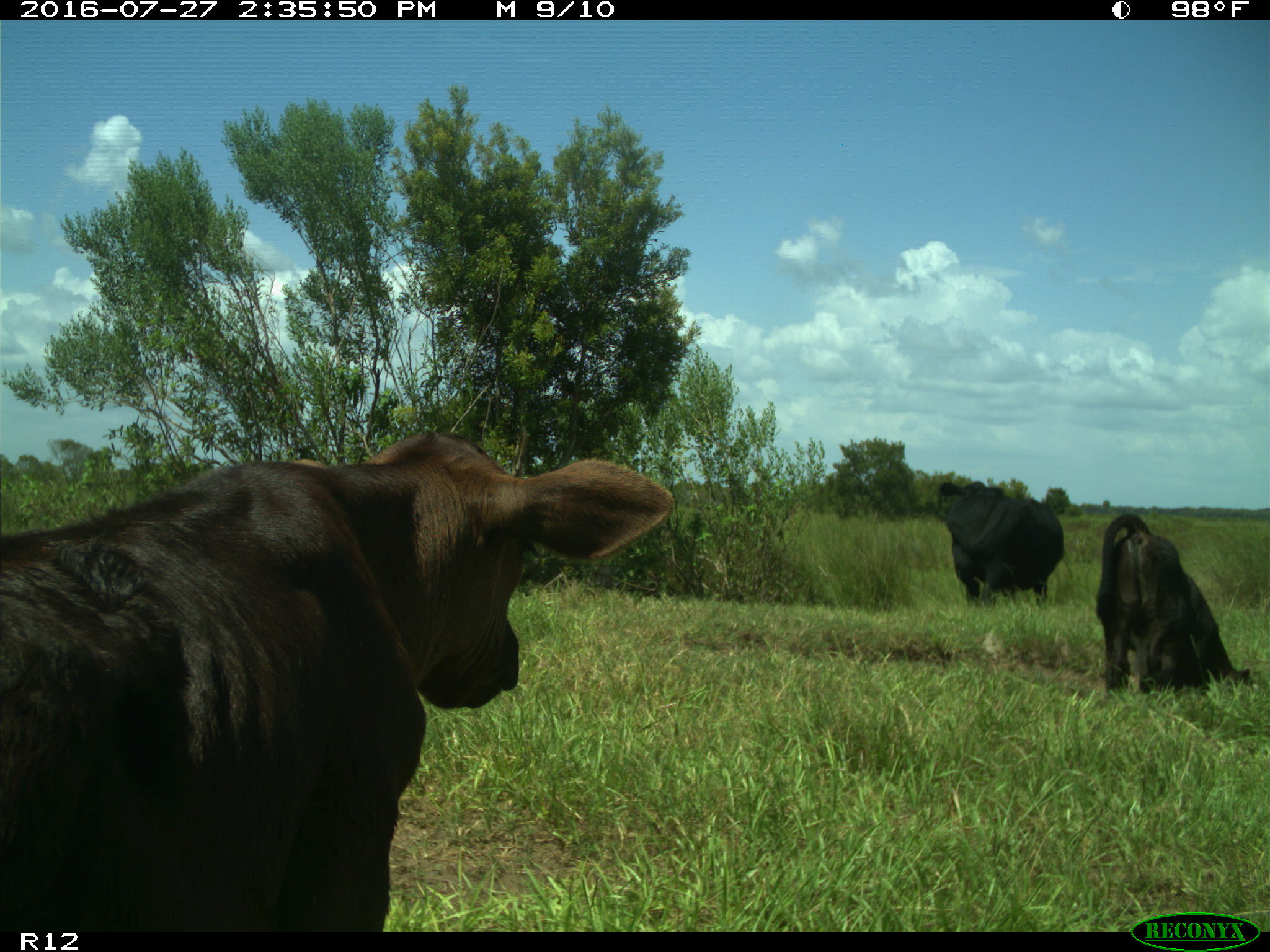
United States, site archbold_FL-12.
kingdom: Animalia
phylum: Chordata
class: Mammalia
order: Artiodactyla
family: Bovidae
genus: Bos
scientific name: Bos taurus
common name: domestic cow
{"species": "Bos taurus (domestic cow)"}